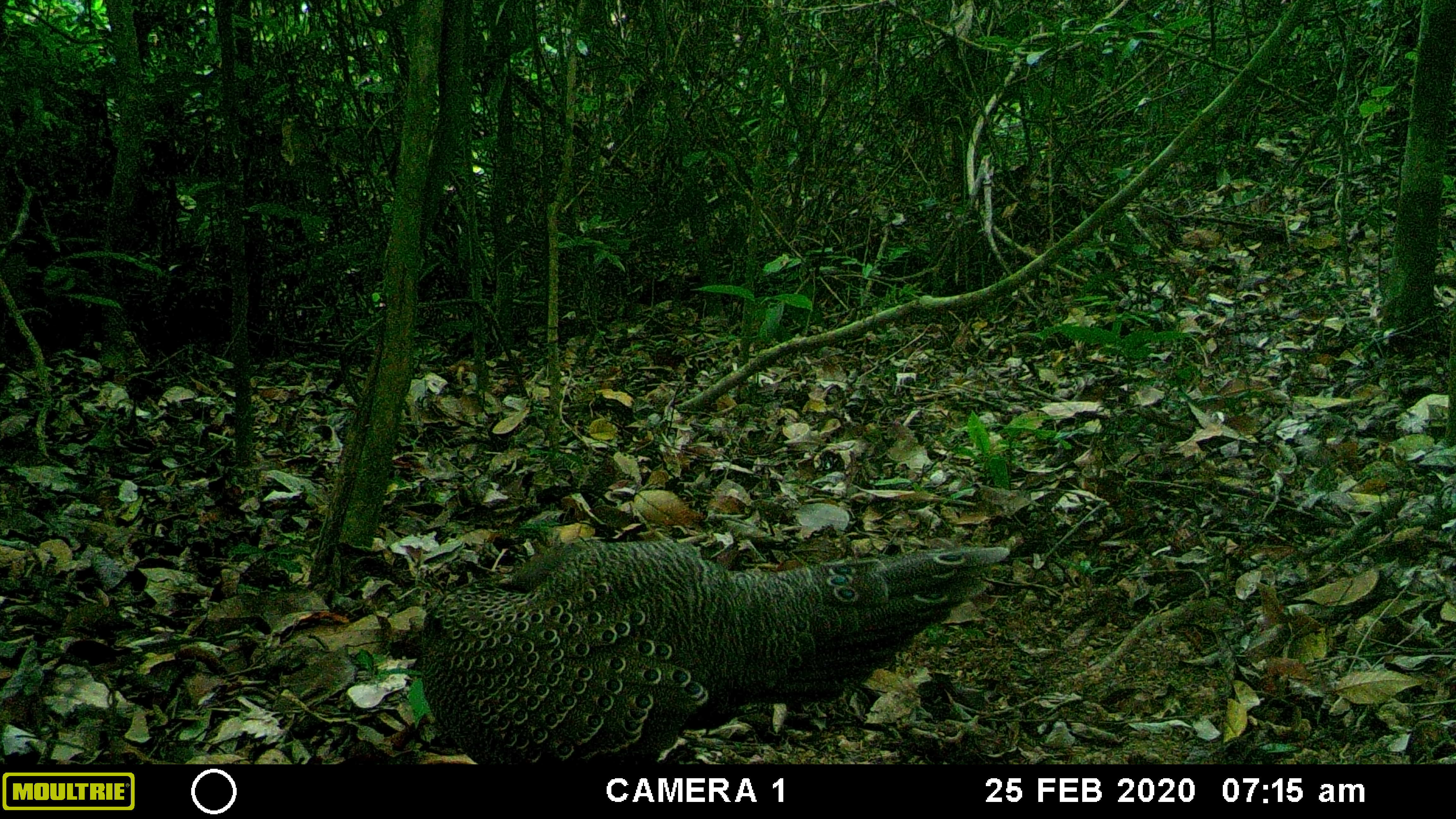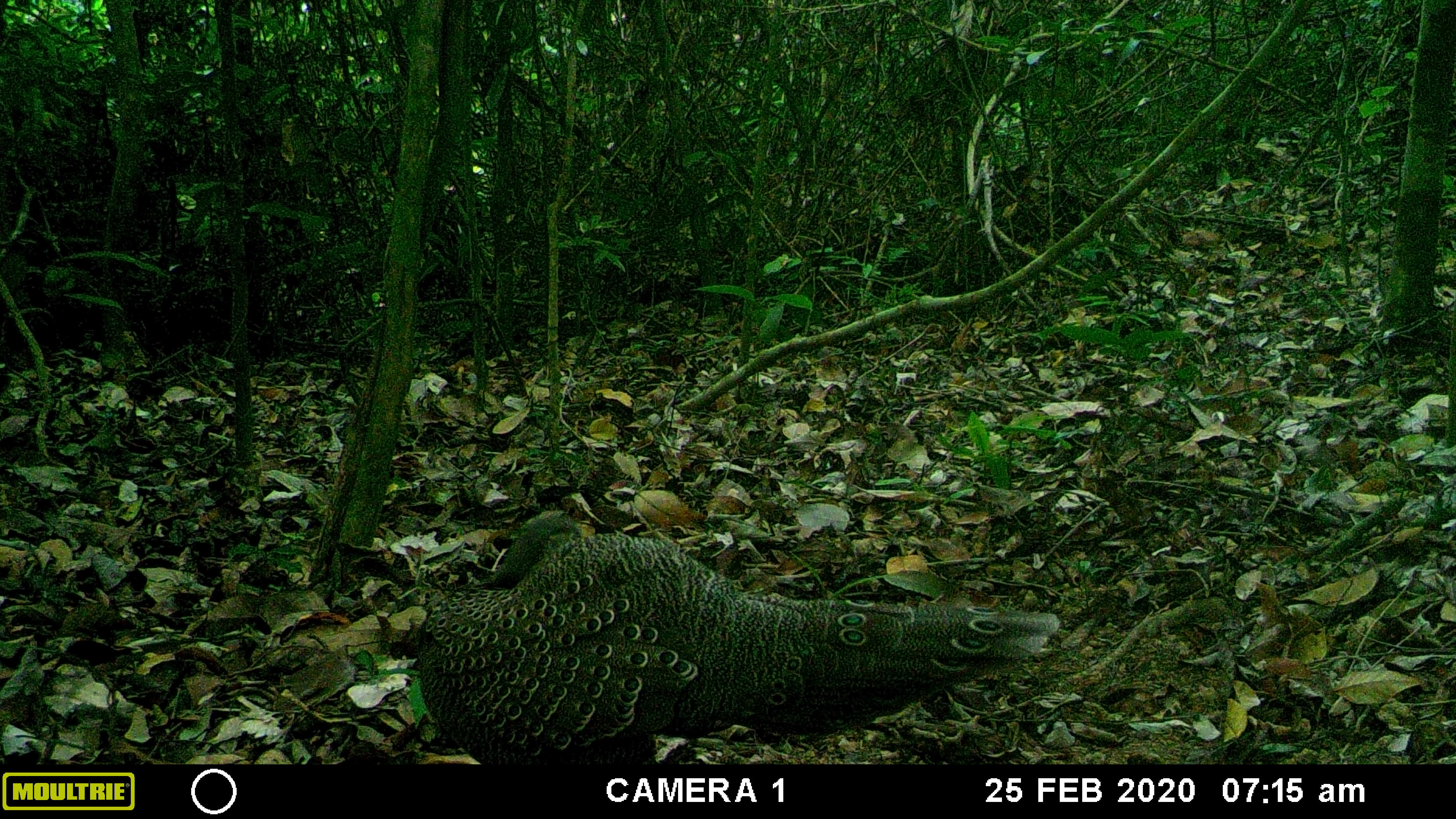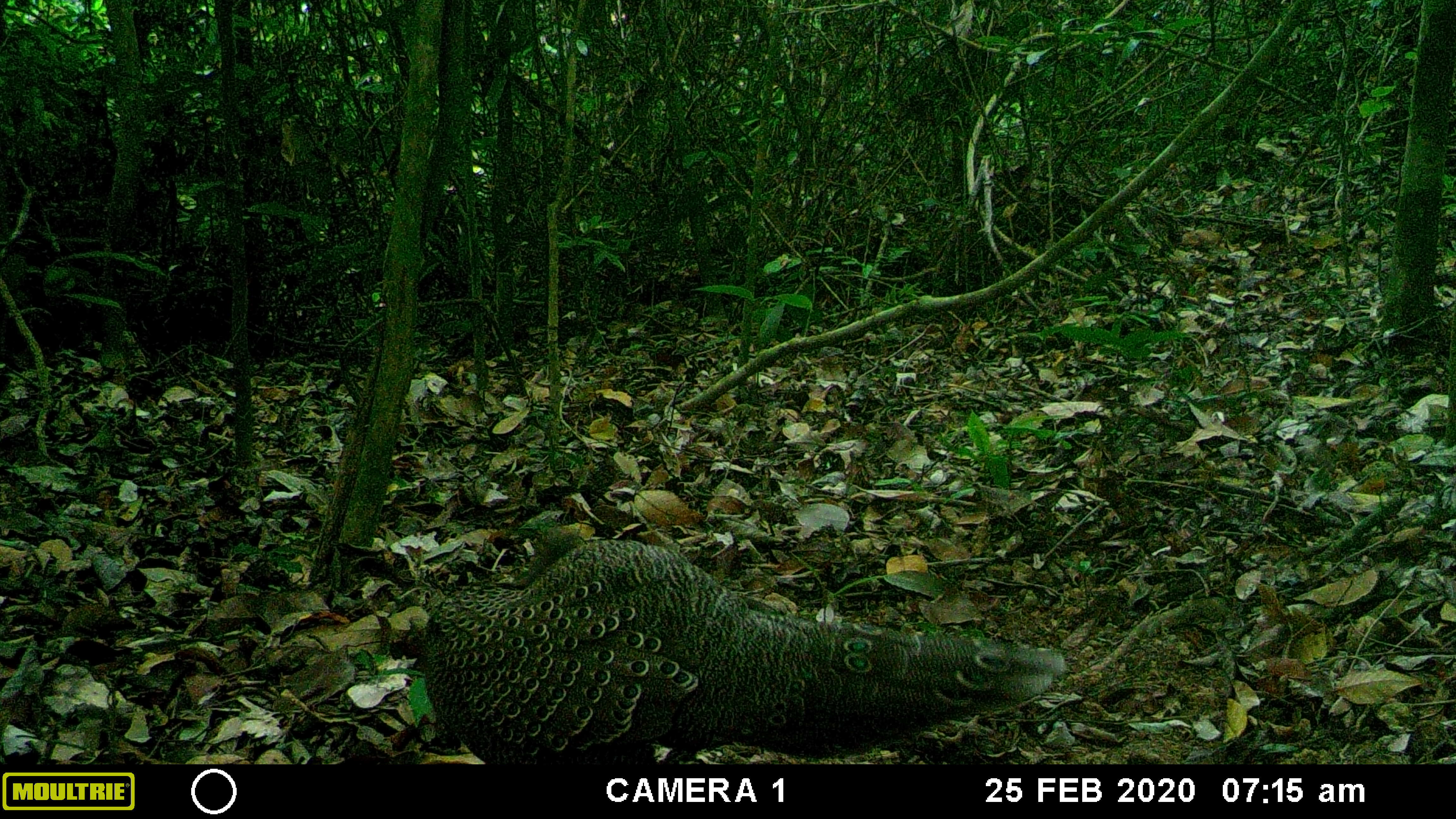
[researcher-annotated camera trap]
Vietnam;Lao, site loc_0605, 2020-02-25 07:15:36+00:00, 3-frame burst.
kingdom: Animalia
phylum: Chordata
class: Aves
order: Galliformes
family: Phasianidae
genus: Polyplectron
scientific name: Polyplectron bicalcaratum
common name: gray peacock-pheasant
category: grey peacock pheasant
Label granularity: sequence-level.